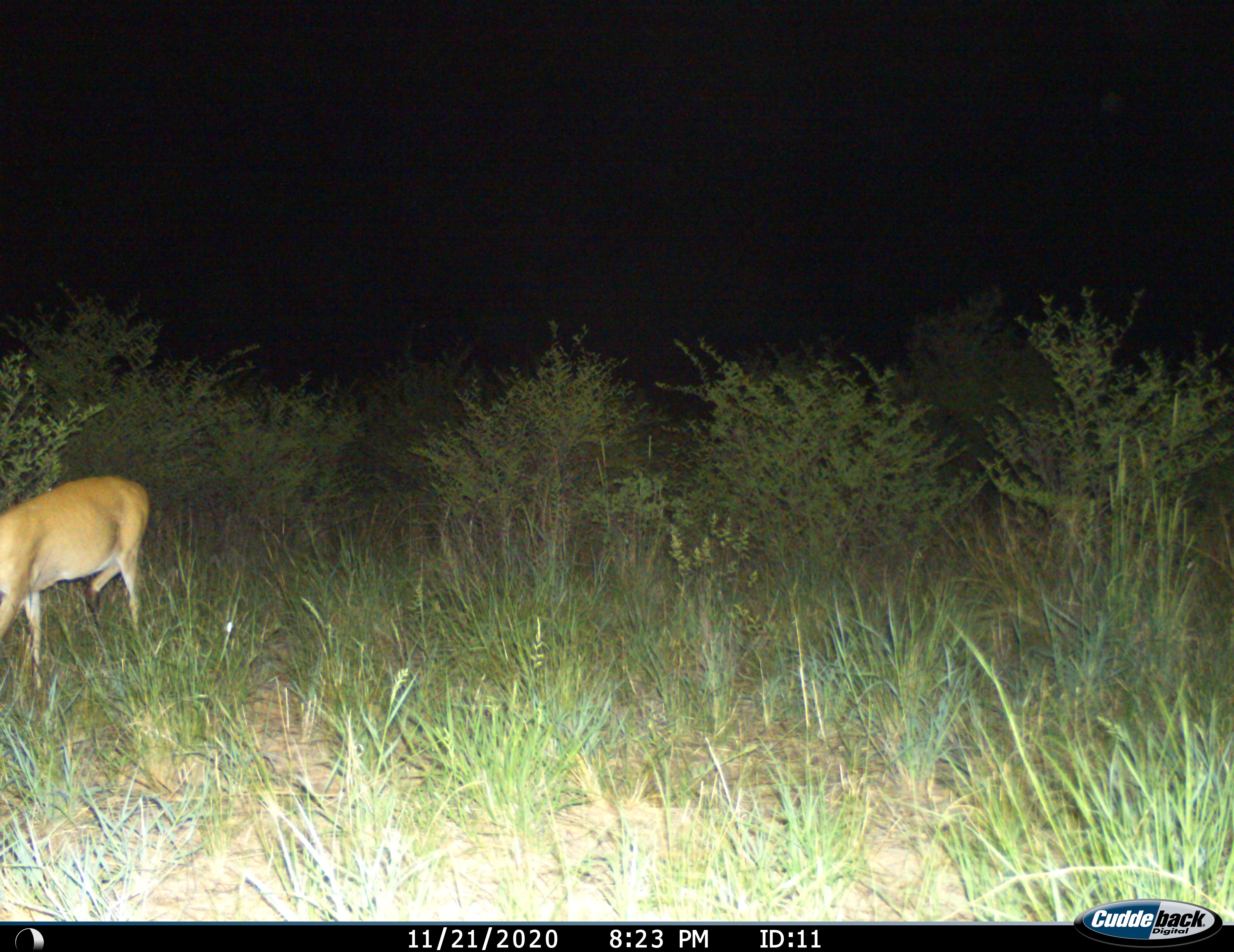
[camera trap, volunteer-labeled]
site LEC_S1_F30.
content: unidentified animal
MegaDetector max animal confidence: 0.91